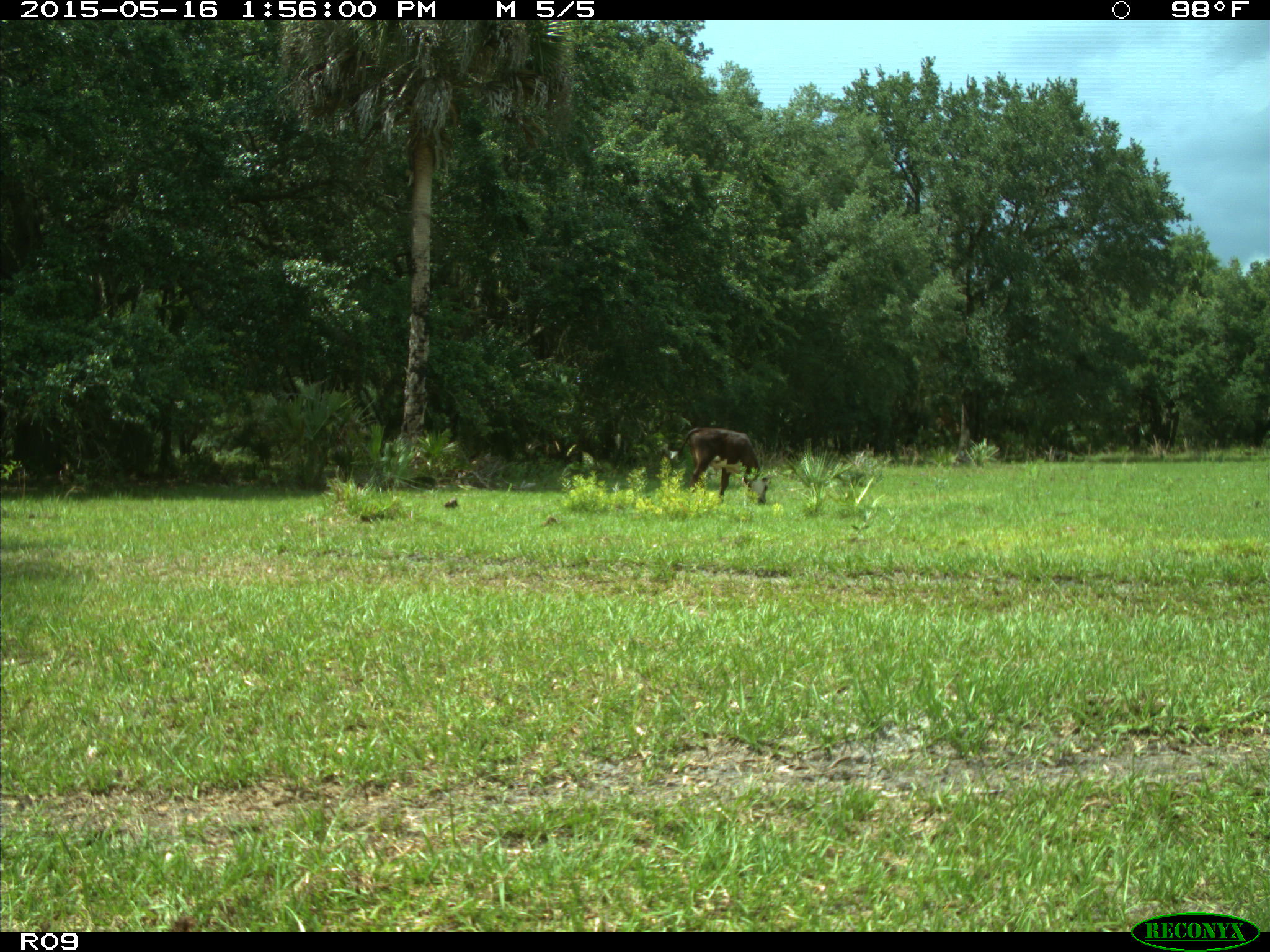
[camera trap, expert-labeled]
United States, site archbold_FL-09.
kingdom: Animalia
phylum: Chordata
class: Mammalia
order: Artiodactyla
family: Bovidae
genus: Bos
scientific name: Bos taurus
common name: domestic cow